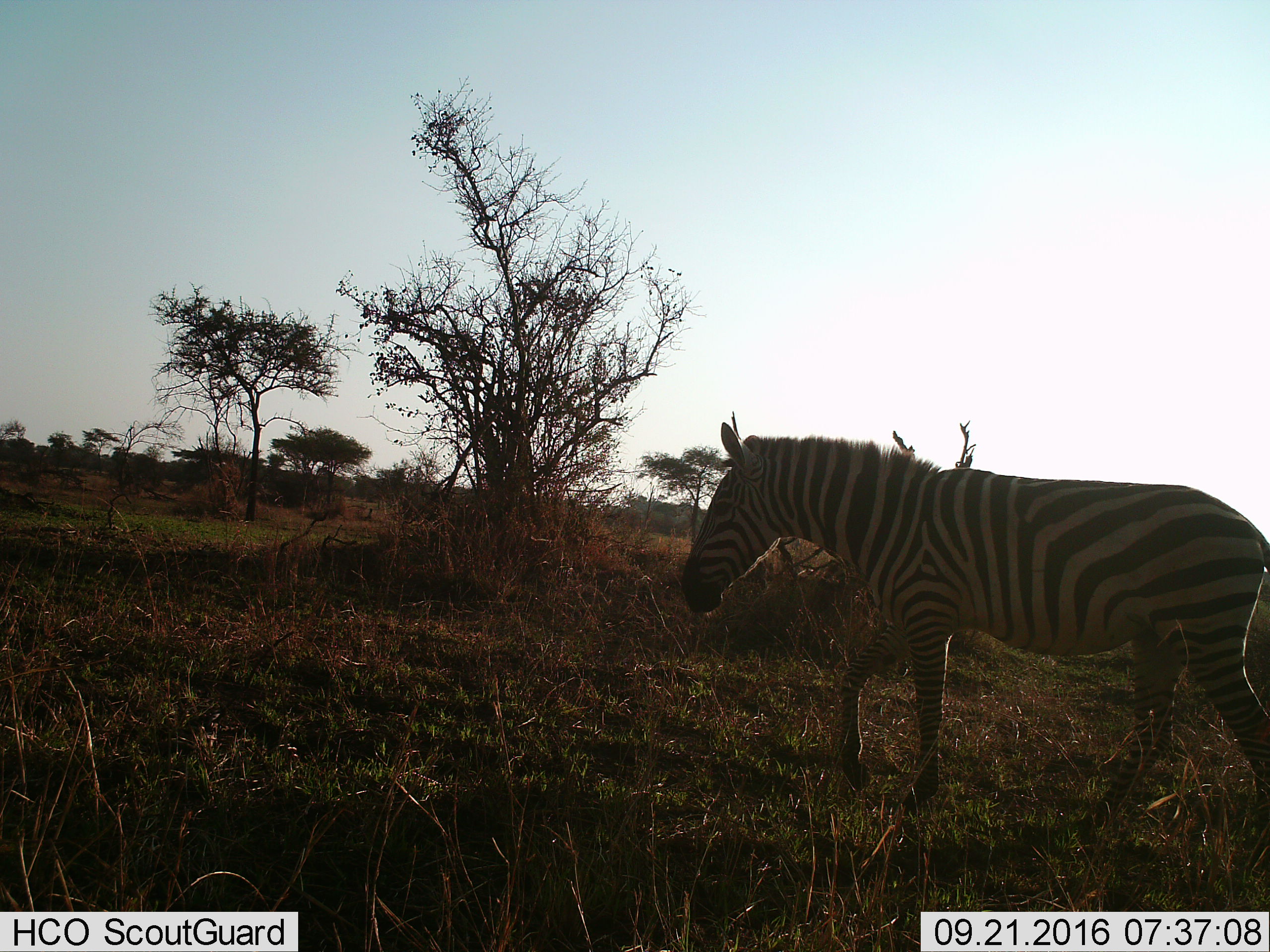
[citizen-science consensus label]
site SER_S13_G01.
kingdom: Animalia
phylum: Chordata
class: Mammalia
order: Perissodactyla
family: Equidae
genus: Equus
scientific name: Equus quagga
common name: plains zebra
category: zebraplains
Zebraplains (plains zebra) (Equus quagga), count 1. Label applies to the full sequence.